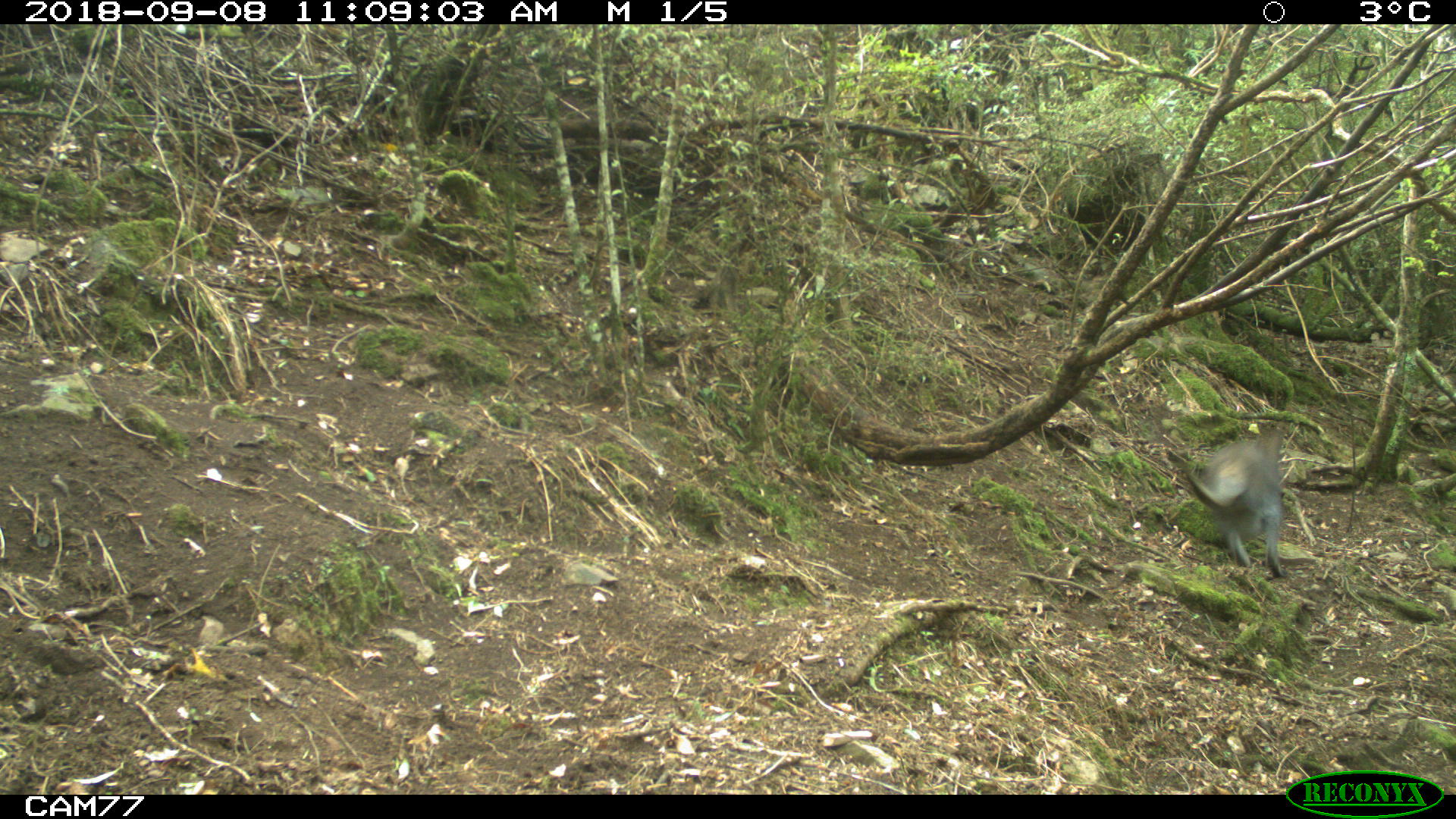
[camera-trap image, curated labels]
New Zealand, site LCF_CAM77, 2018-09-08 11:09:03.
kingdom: Animalia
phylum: Chordata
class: Mammalia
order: Diprotodontia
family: Macropodidae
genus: Notamacropus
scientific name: Notamacropus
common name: wallaby